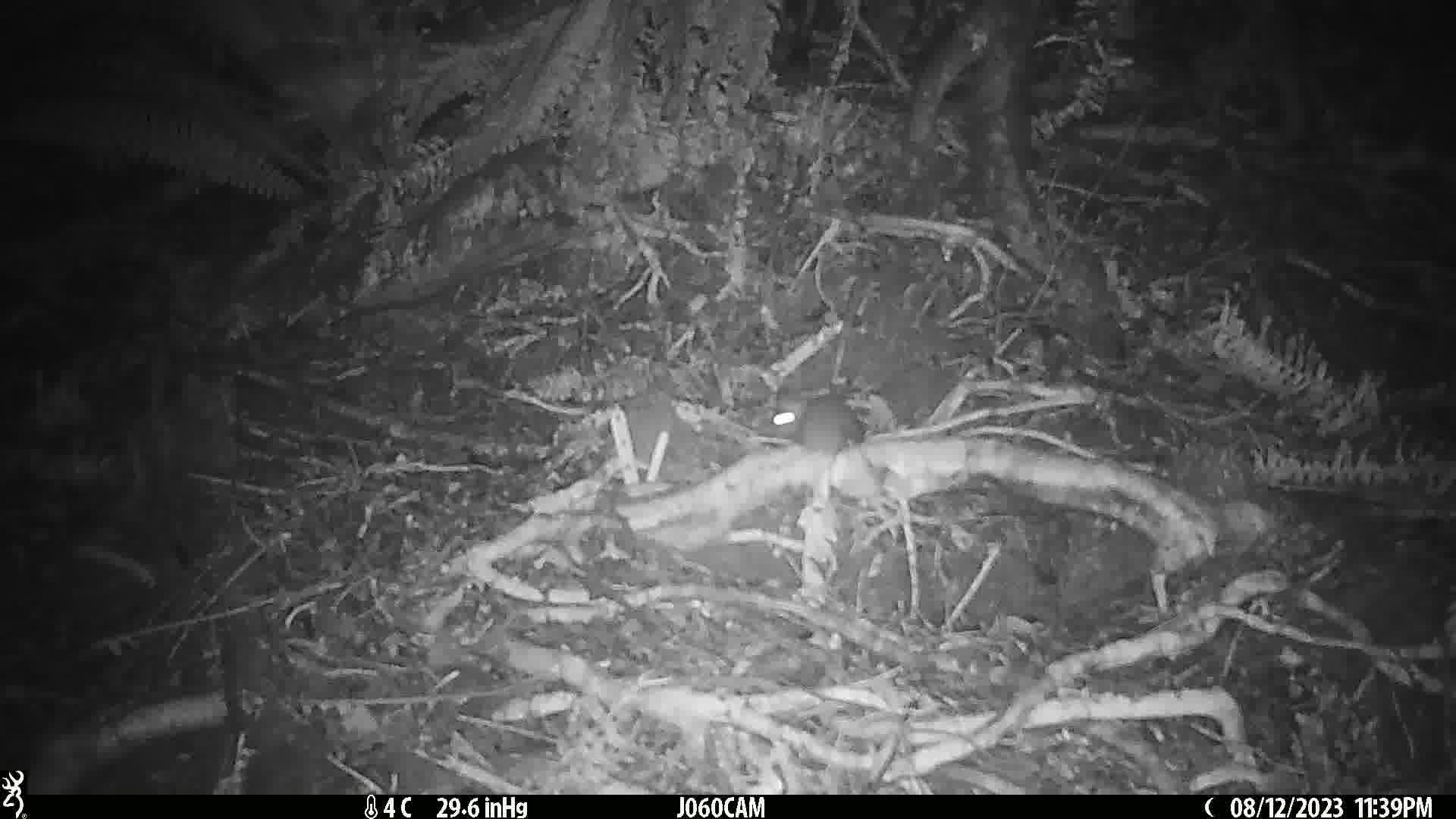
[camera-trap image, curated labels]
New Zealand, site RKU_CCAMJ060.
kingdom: Animalia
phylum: Chordata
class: Mammalia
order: Rodentia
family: Muridae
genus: Rattus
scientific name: Rattus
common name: rat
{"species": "rat (Rattus)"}